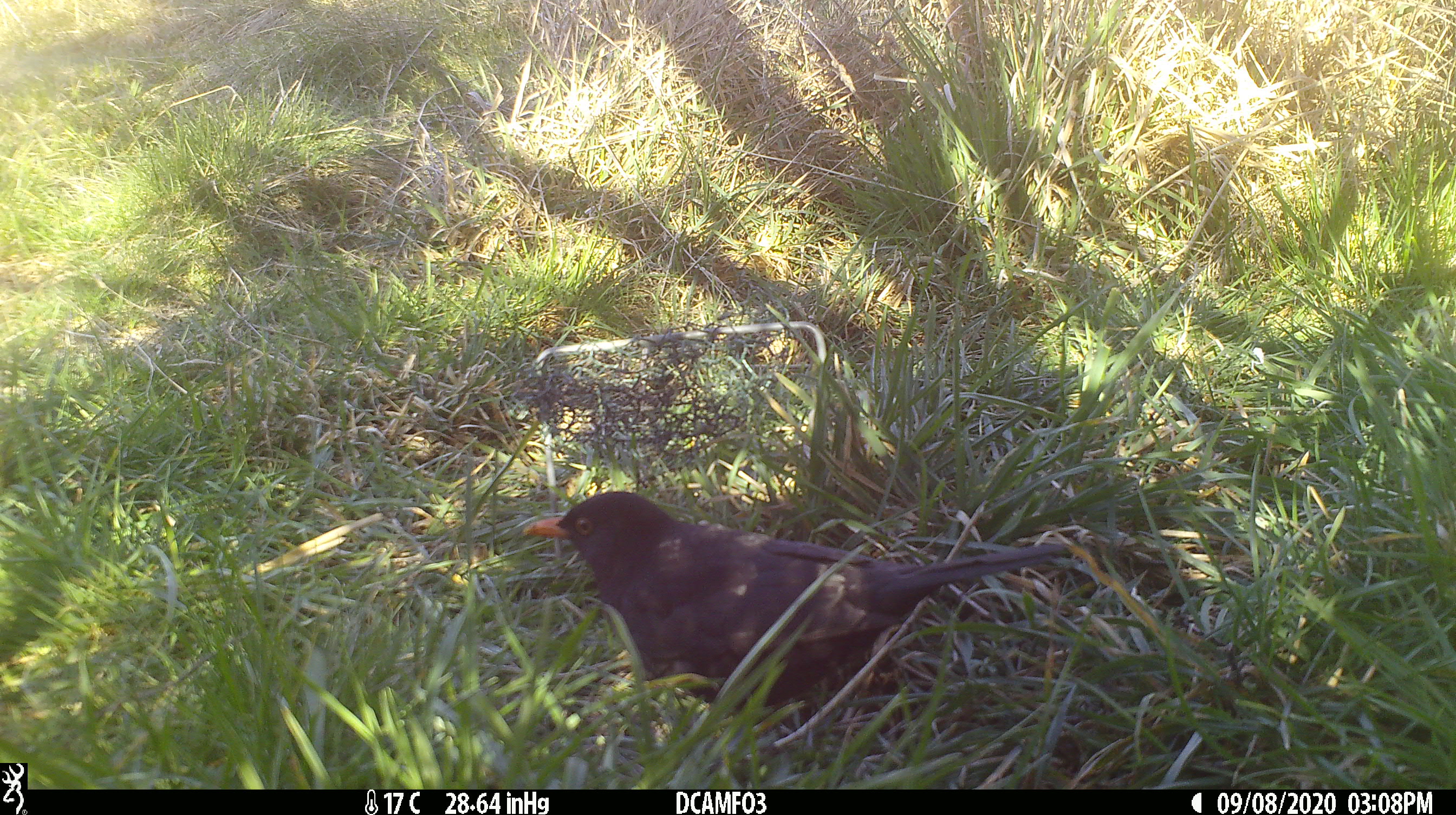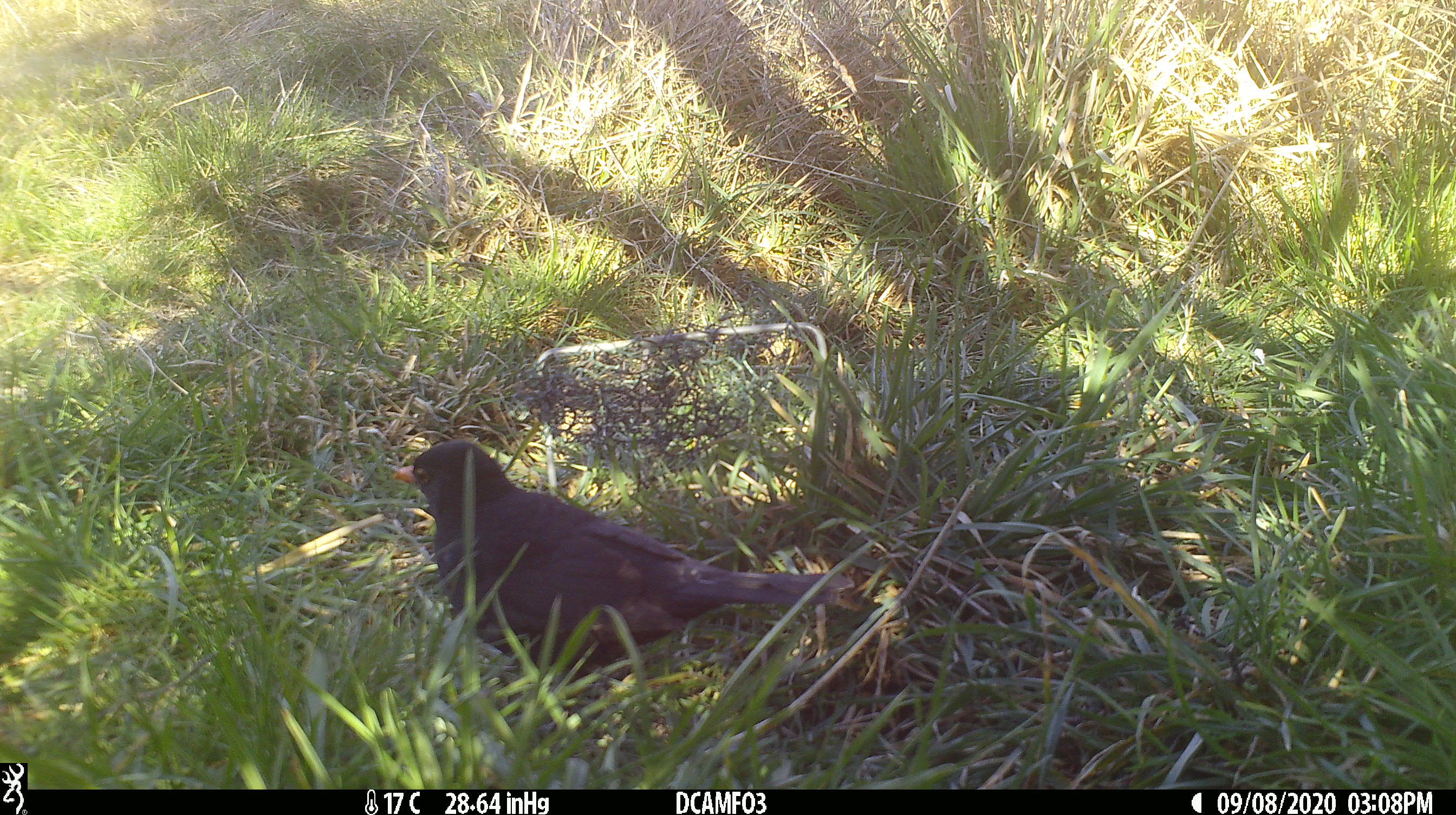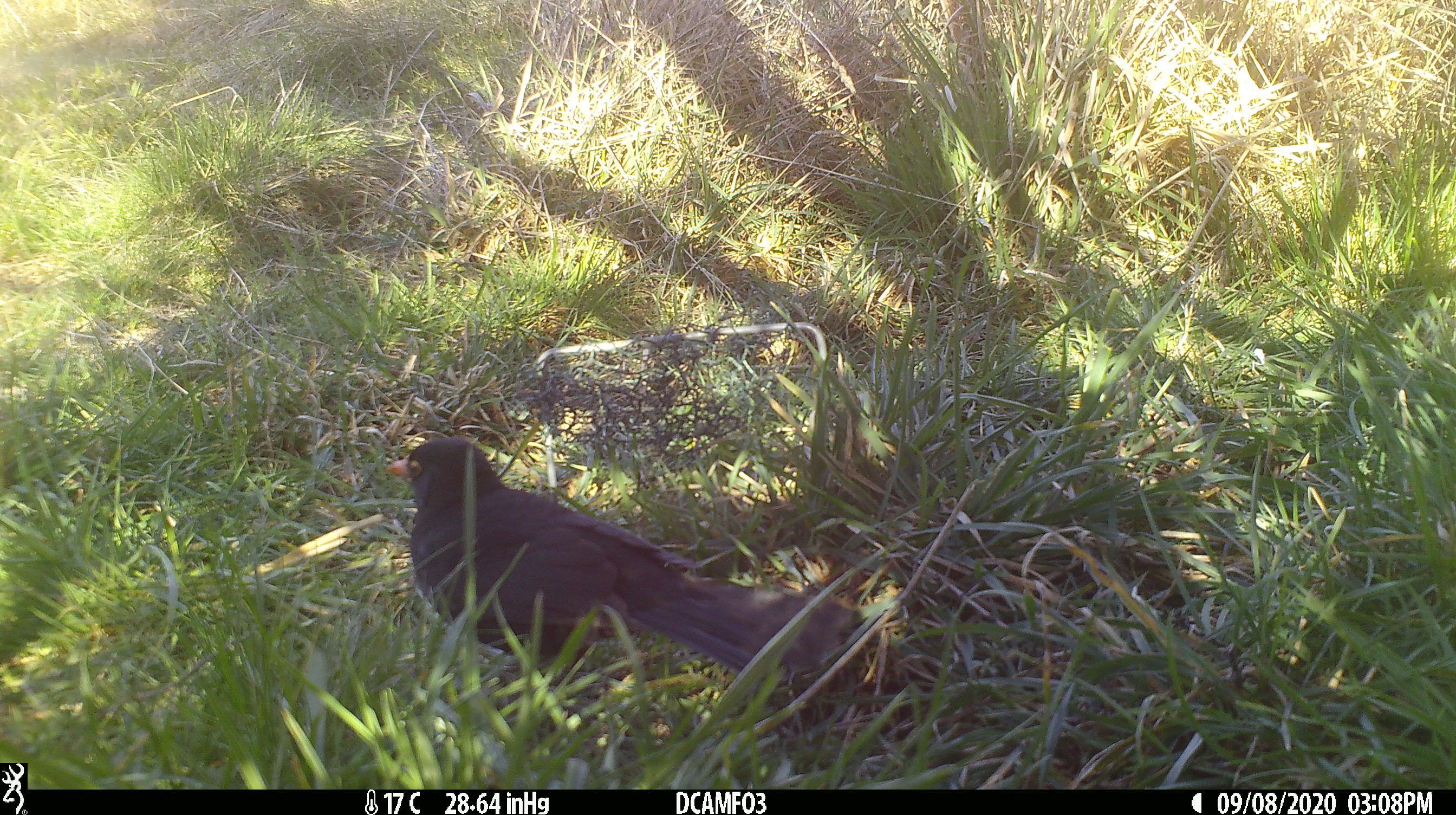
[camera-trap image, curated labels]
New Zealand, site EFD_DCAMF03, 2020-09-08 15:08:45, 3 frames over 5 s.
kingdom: Animalia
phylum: Chordata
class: Aves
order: Passeriformes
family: Turdidae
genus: Turdus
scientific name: Turdus merula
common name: eurasian blackbird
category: blackbird